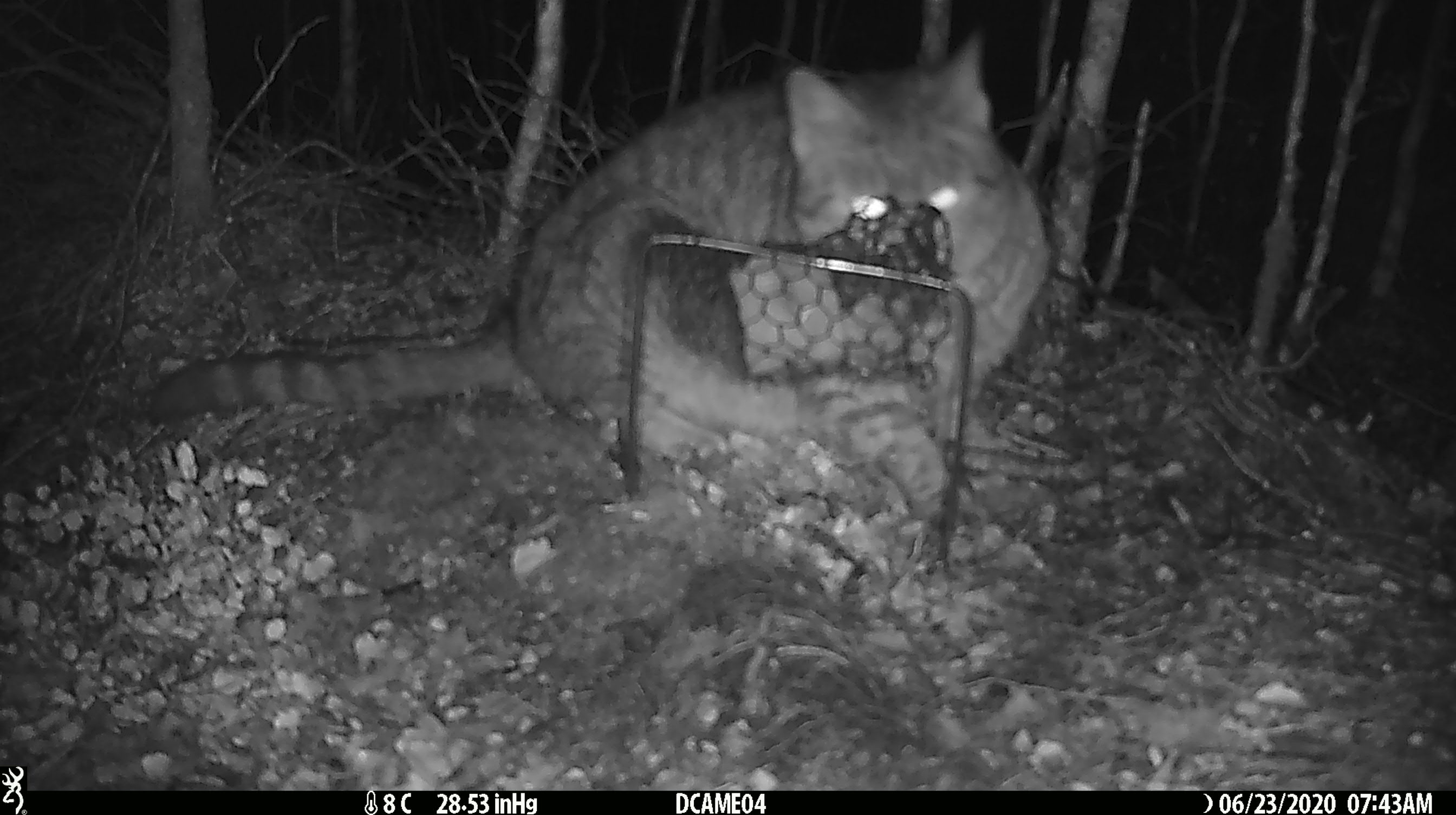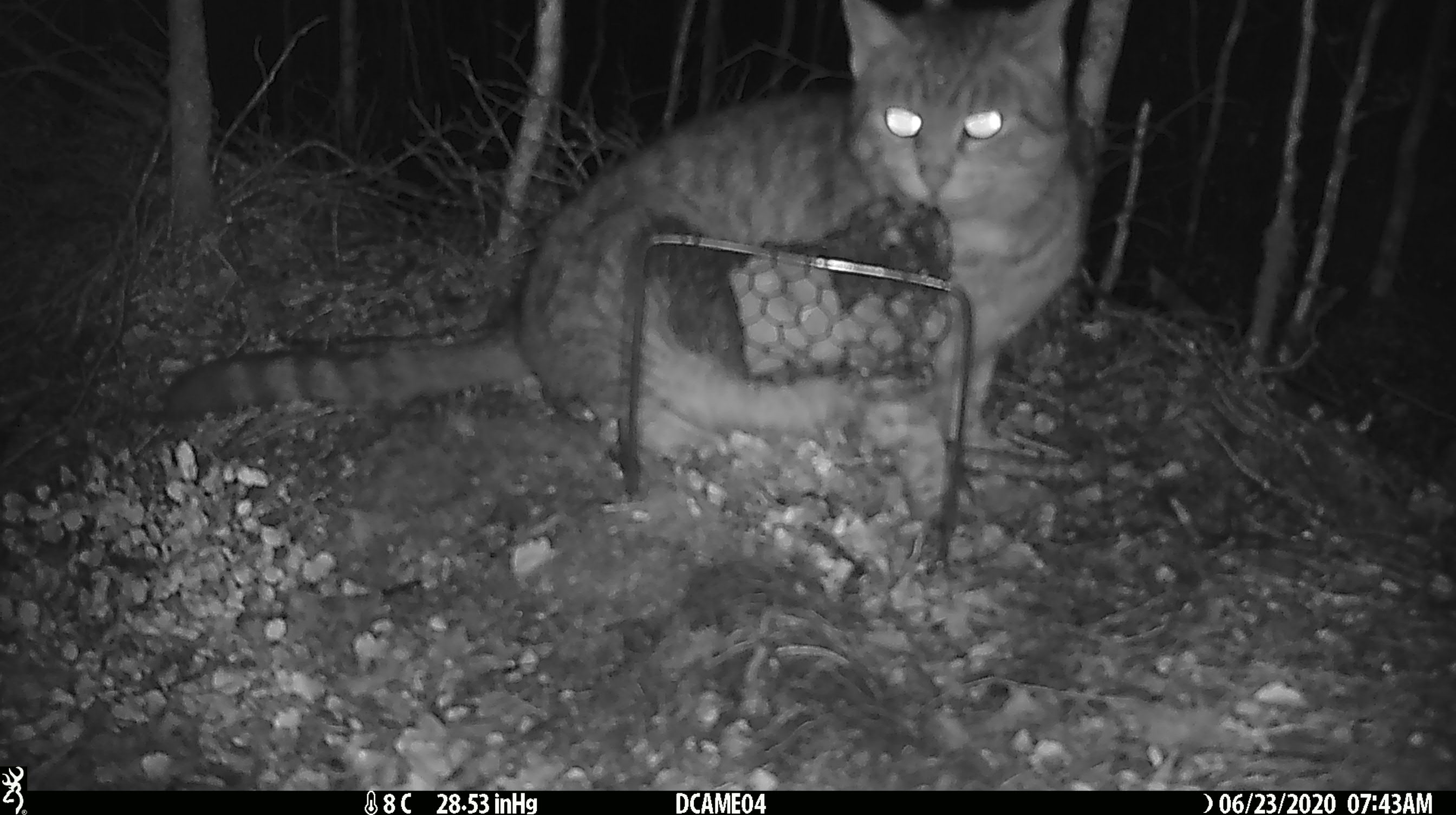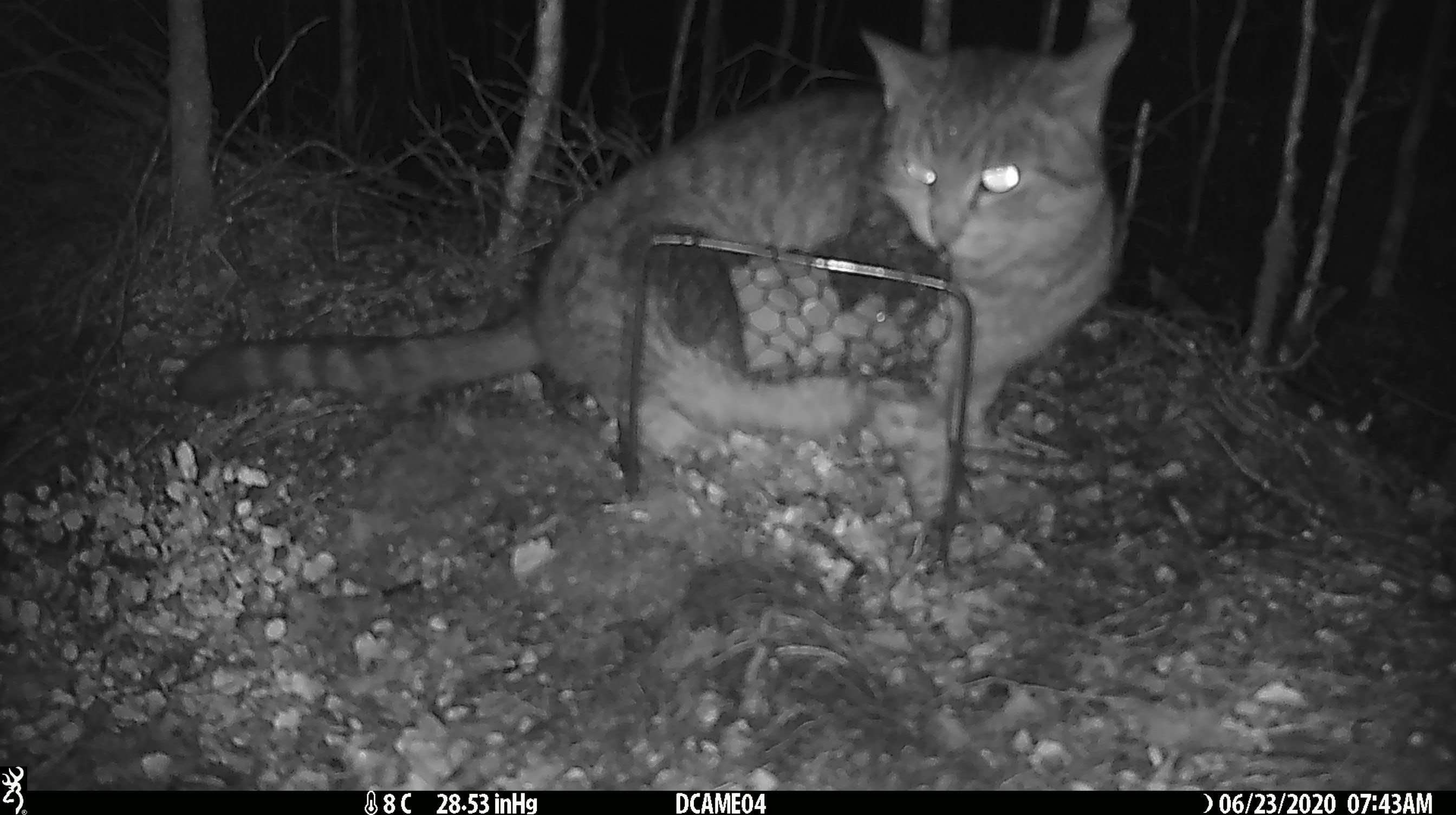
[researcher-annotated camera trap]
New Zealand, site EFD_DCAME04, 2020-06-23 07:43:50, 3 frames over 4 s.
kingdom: Animalia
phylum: Chordata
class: Mammalia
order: Carnivora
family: Felidae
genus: Felis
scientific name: Felis catus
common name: domestic cat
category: cat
Cat (domestic cat) (Felis catus).